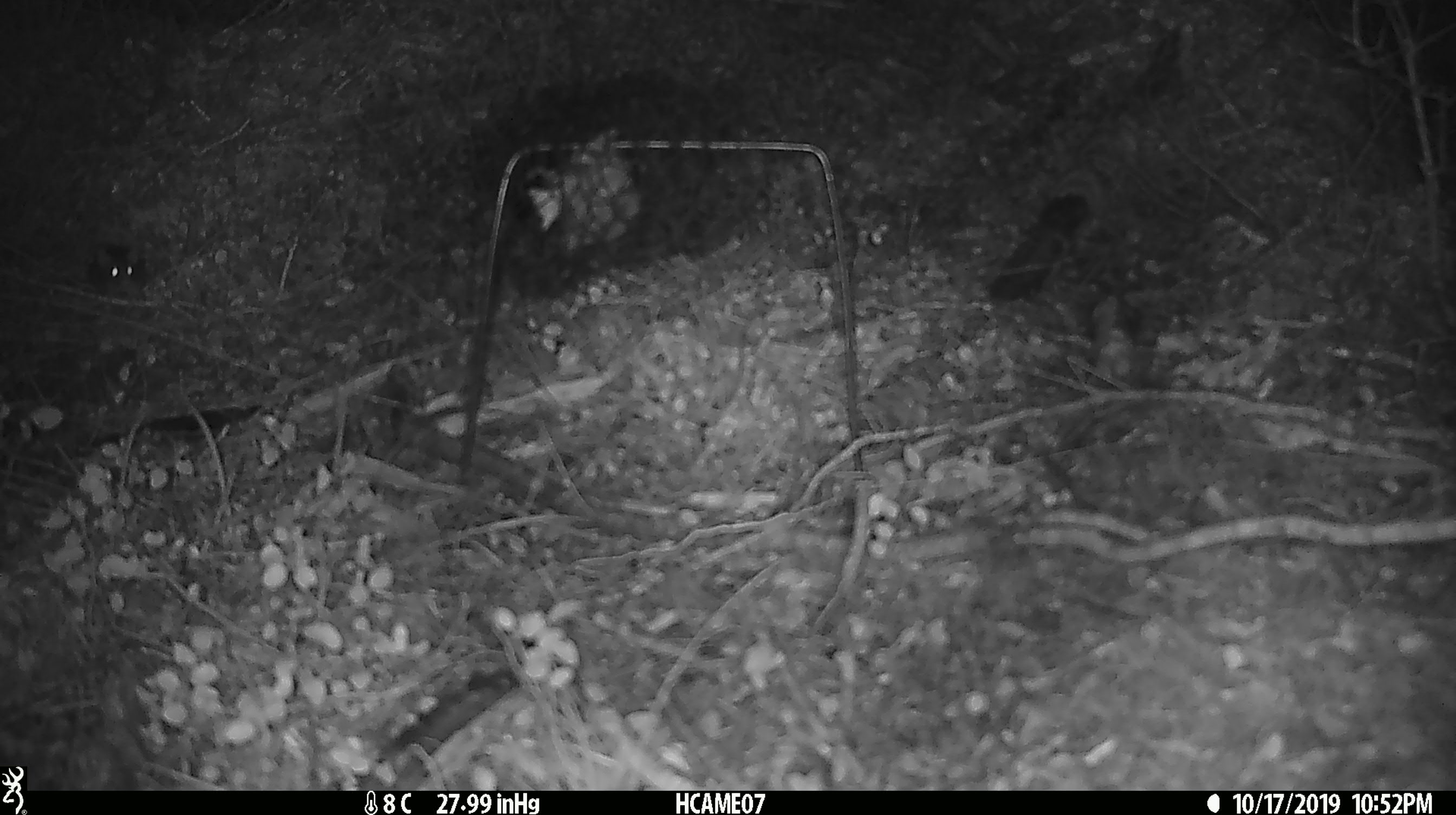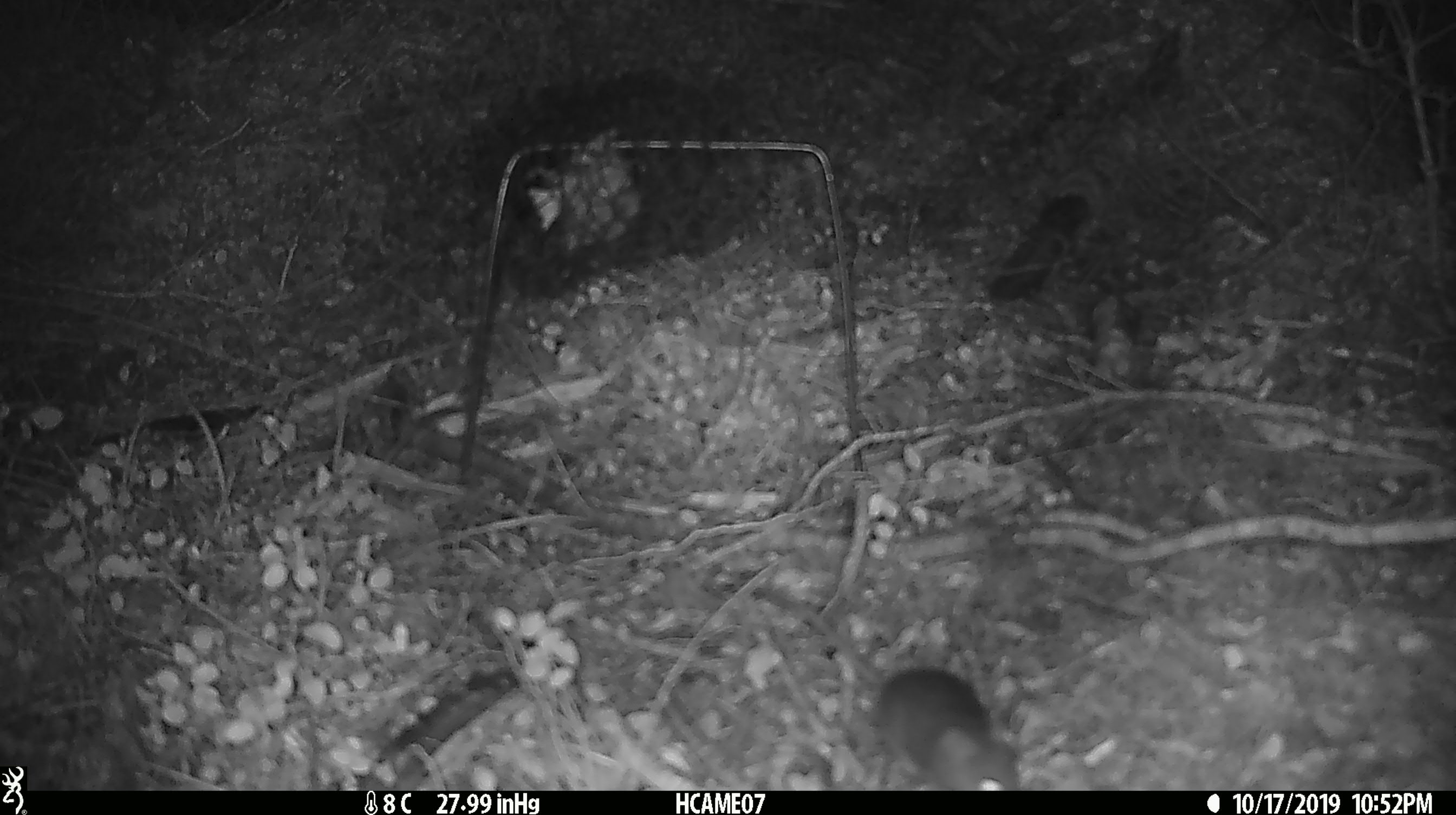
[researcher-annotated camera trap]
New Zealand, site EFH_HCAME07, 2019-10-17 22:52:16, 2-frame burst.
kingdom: Animalia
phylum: Chordata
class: Mammalia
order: Rodentia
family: Muridae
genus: Mus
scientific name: Mus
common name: mouse